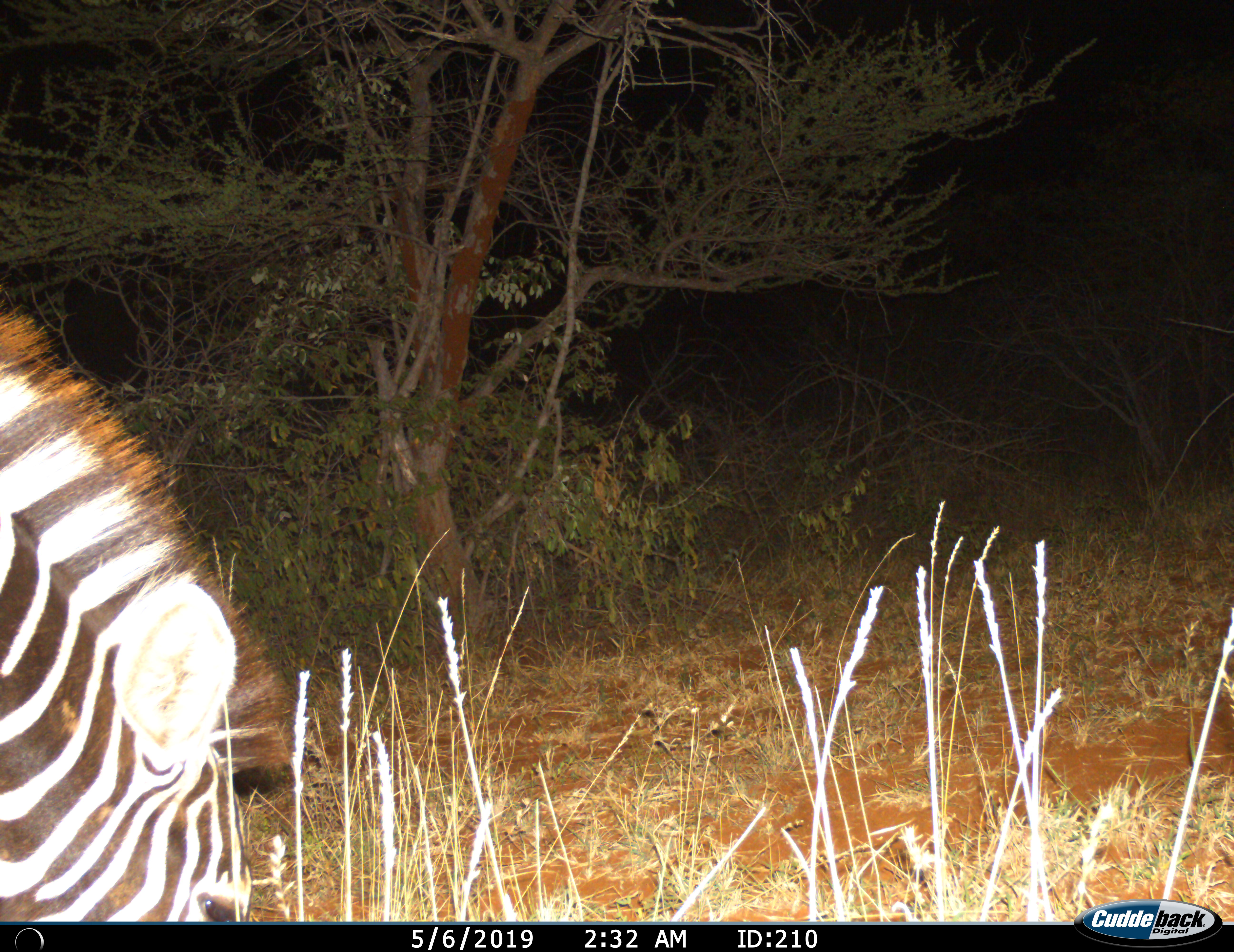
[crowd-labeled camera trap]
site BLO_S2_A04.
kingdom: Animalia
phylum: Chordata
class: Mammalia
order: Perissodactyla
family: Equidae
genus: Equus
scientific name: Equus quagga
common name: plains zebra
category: zebraplains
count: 1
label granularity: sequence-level